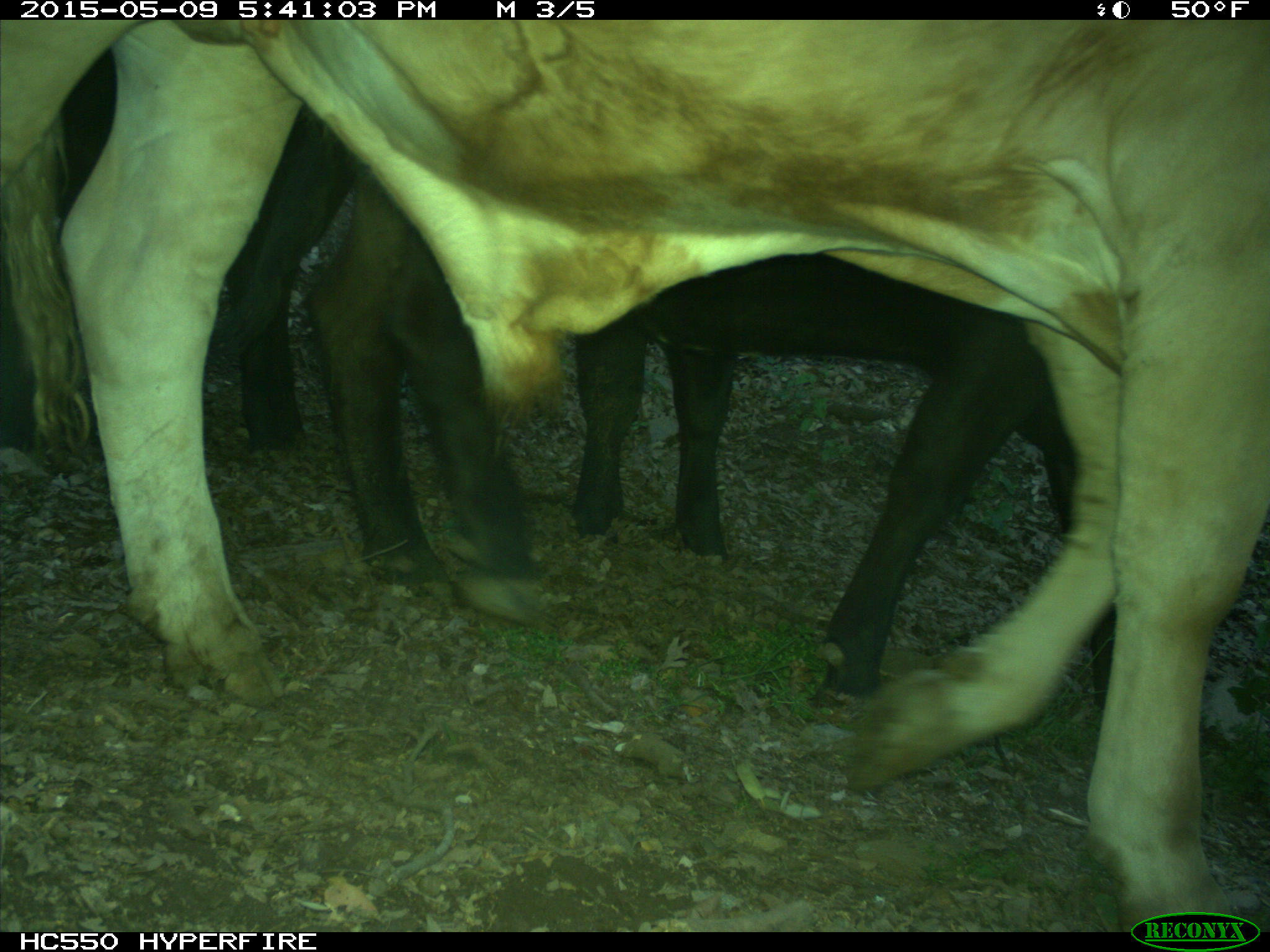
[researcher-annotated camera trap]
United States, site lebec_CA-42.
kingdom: Animalia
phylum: Chordata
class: Mammalia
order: Artiodactyla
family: Bovidae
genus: Bos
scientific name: Bos taurus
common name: domestic cow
Bos taurus (domestic cow).